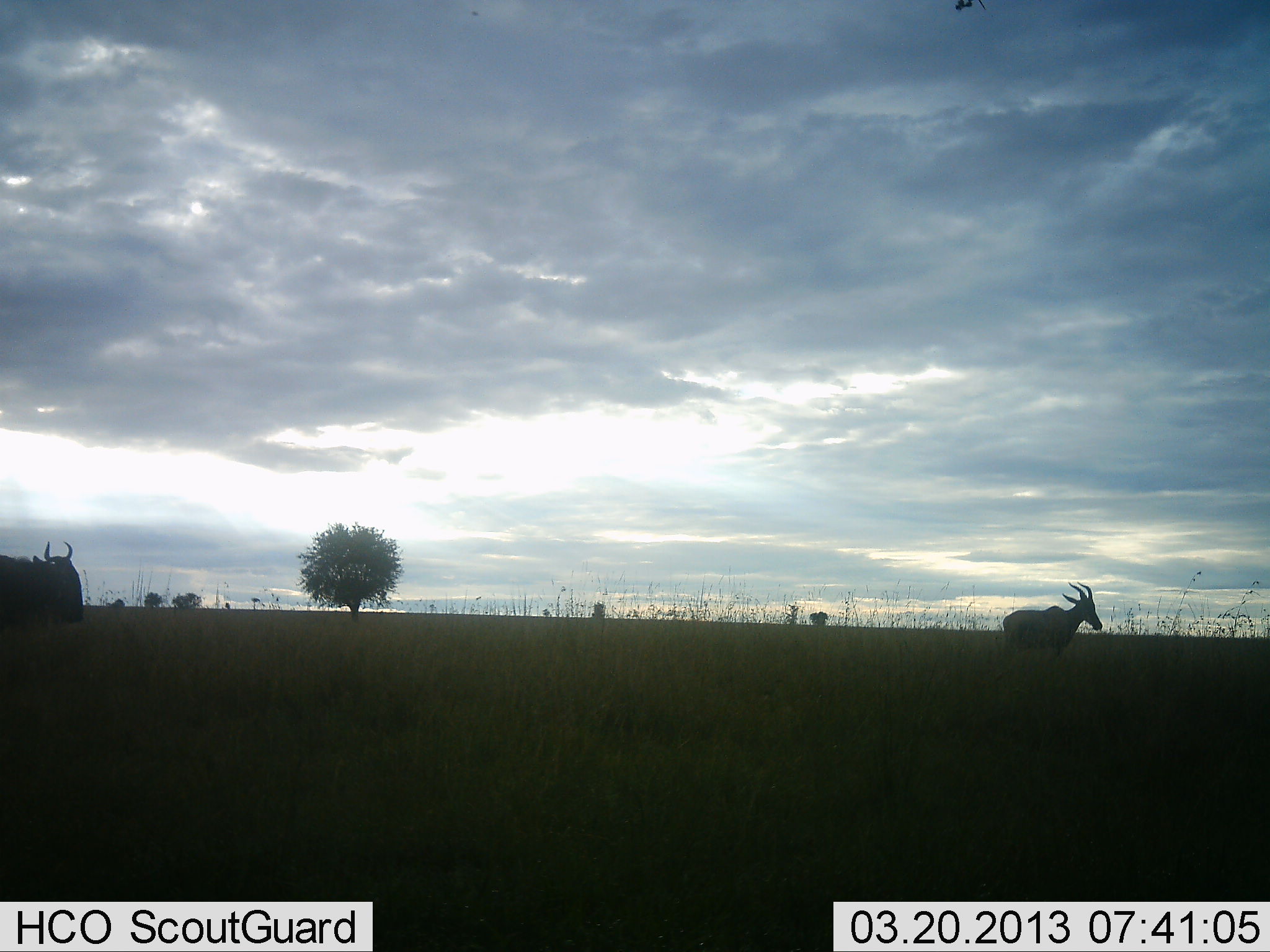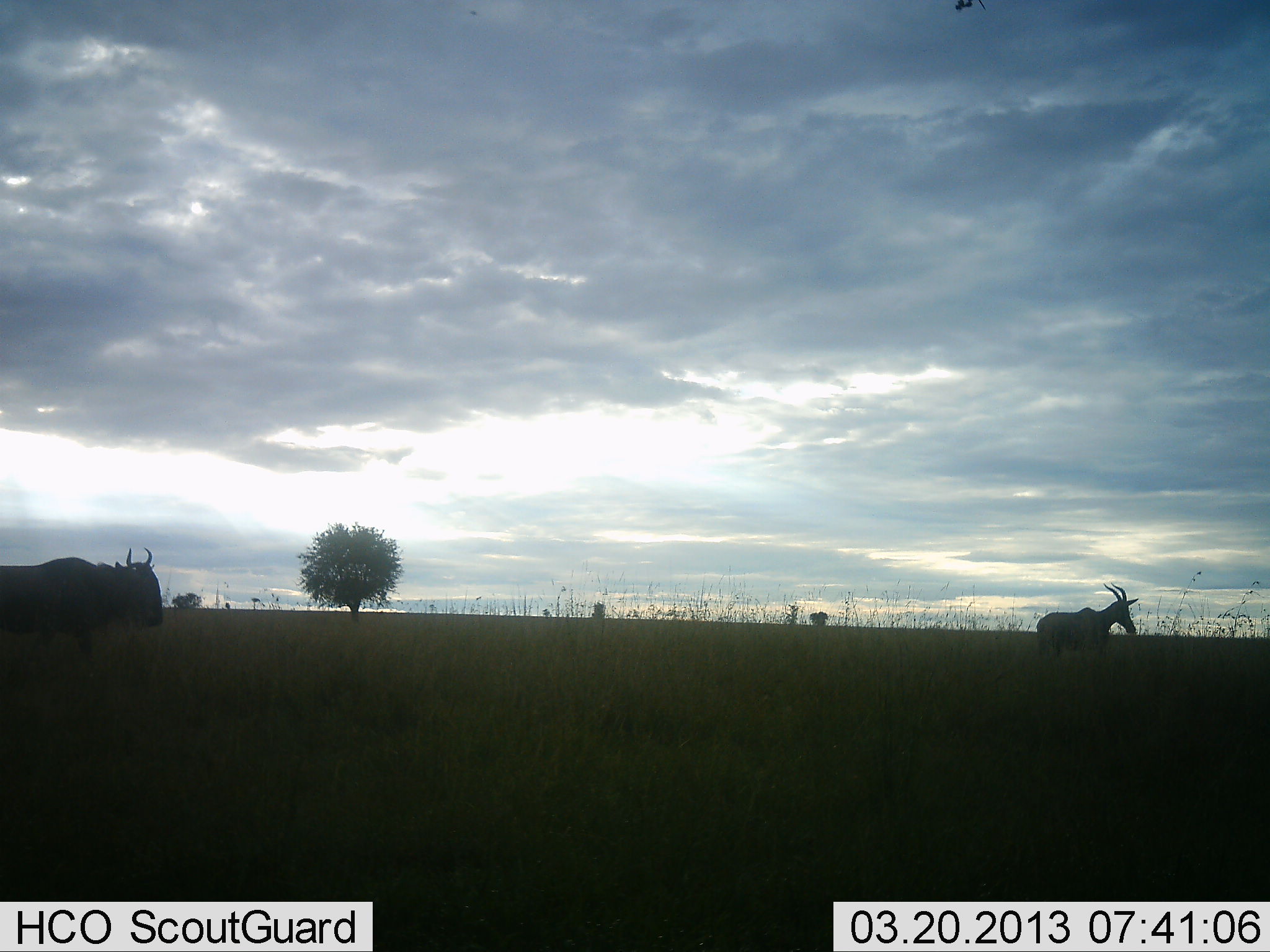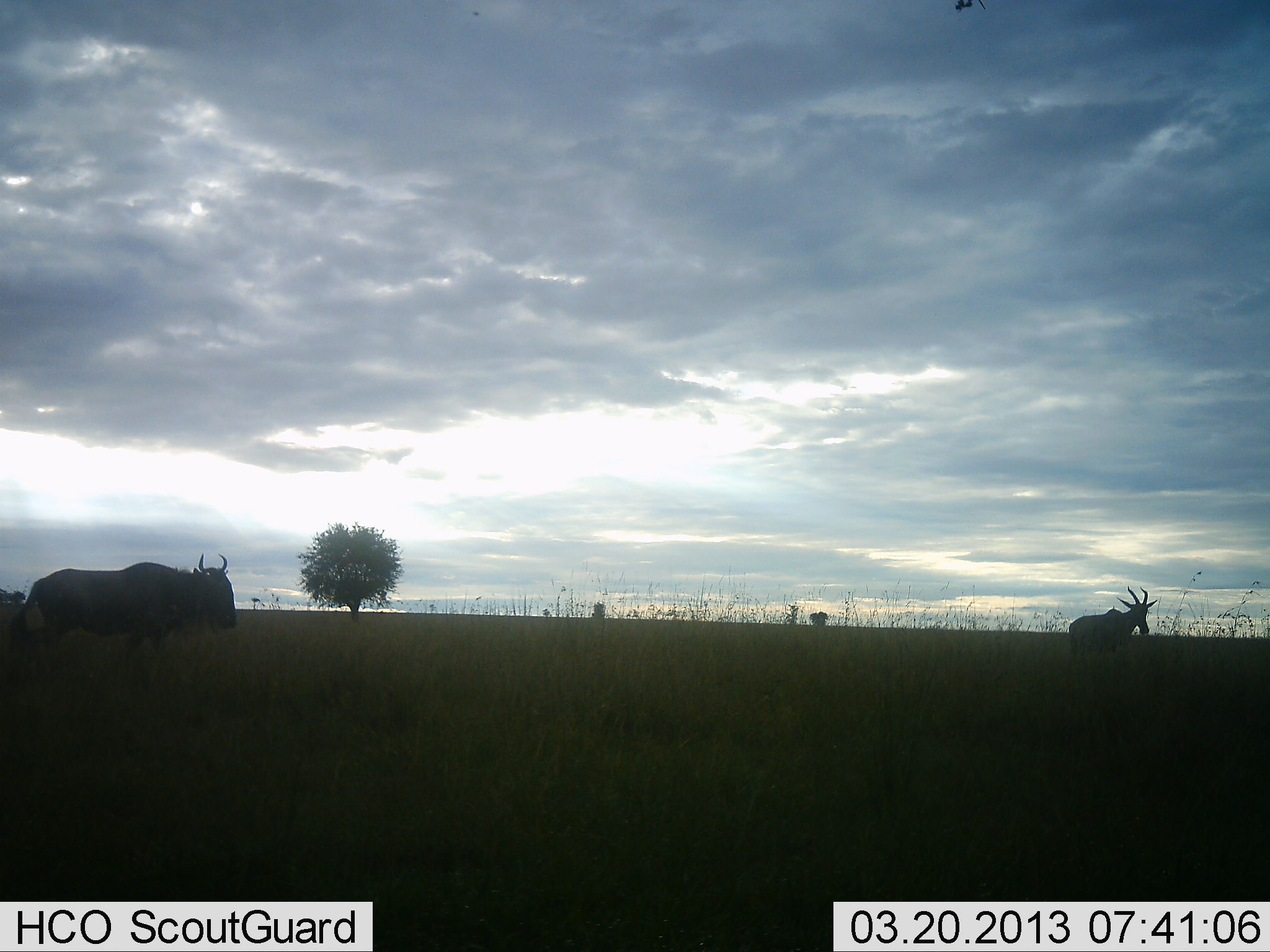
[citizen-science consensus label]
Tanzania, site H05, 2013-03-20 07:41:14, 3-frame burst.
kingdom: Animalia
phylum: Chordata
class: Mammalia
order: Artiodactyla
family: Bovidae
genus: Damaliscus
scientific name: Damaliscus lunatus jimela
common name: topi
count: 1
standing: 12%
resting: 0%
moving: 88%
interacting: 0%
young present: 0%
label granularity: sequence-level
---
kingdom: Animalia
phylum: Chordata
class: Mammalia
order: Artiodactyla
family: Bovidae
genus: Connochaetes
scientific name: Connochaetes taurinus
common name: blue wildebeest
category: wildebeest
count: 1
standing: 15%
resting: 0%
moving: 92%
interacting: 0%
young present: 0%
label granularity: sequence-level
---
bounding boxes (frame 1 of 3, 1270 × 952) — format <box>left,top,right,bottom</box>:
animal: <box>1002,576,1105,655</box>; <box>1,539,85,633</box>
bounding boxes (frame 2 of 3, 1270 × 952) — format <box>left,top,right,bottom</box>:
animal: <box>1,547,163,657</box>; <box>1037,581,1139,656</box>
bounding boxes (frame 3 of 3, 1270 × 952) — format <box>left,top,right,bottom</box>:
animal: <box>8,551,240,669</box>; <box>1068,584,1157,666</box>